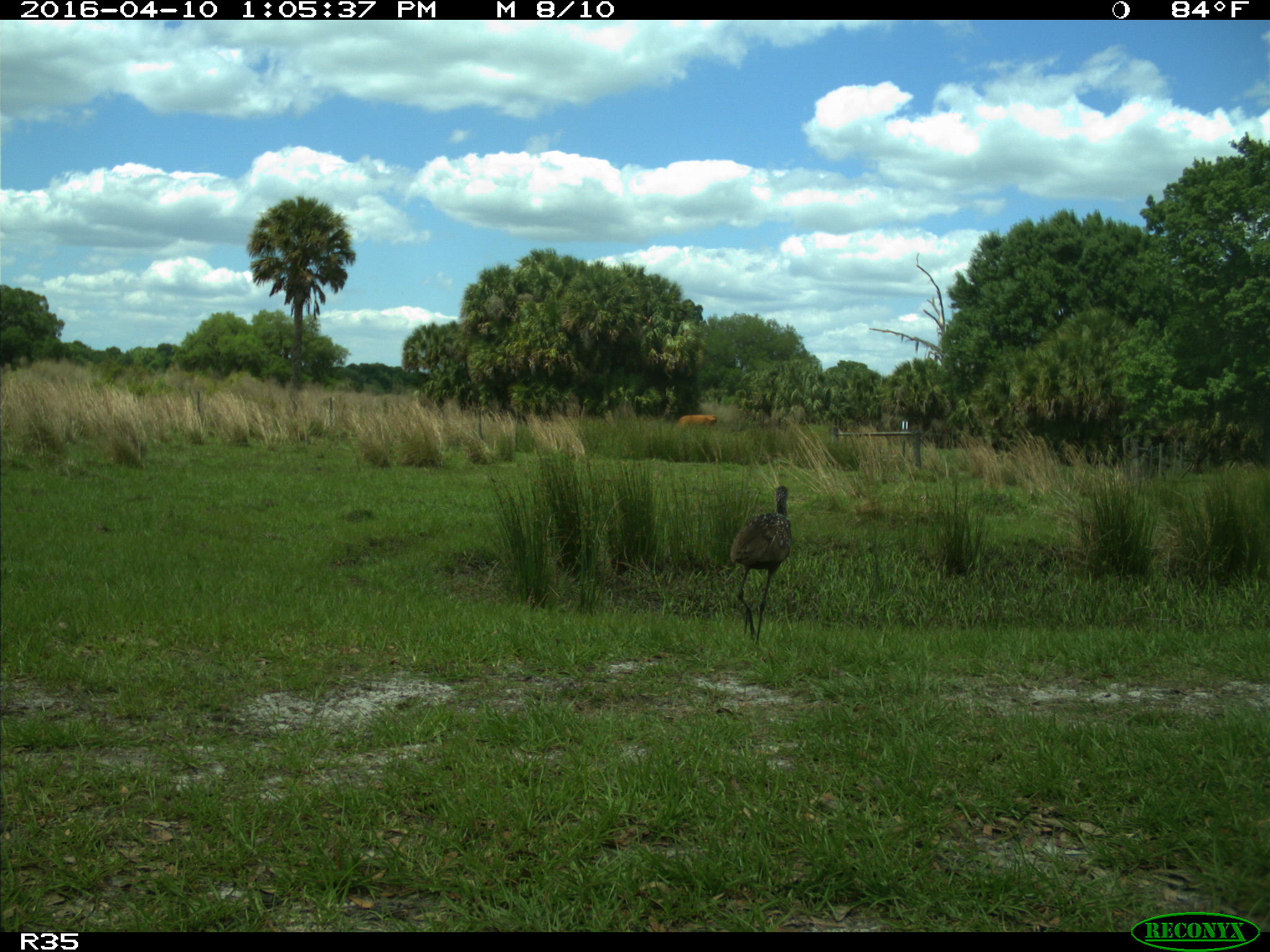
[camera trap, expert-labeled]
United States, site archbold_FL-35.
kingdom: Animalia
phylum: Chordata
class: Aves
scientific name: Aves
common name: birds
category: unidentified bird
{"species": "unidentified bird (birds) (Aves)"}